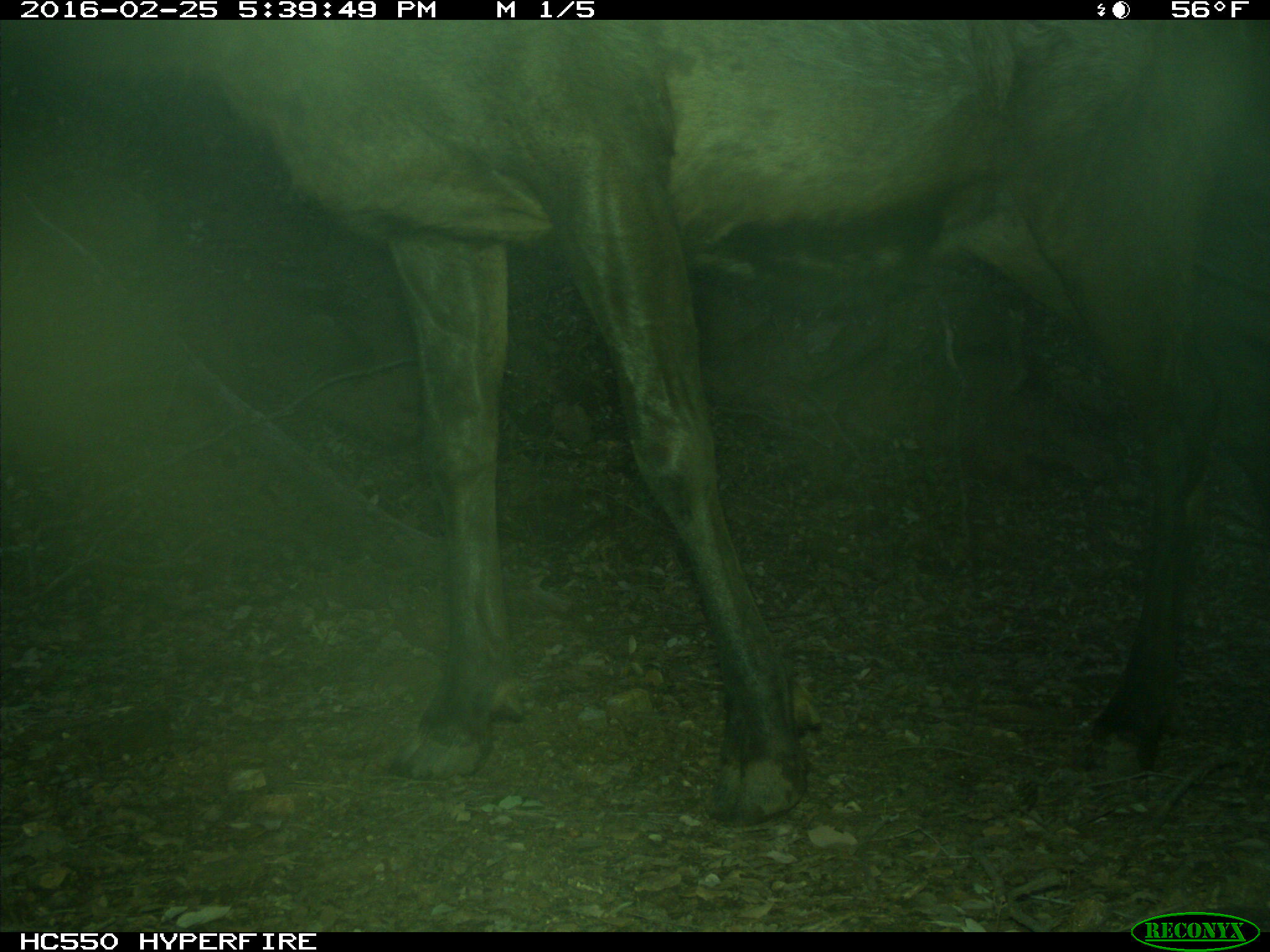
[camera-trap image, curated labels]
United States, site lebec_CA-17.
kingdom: Animalia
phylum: Chordata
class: Mammalia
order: Artiodactyla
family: Cervidae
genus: Cervus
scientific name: Cervus canadensis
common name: elk